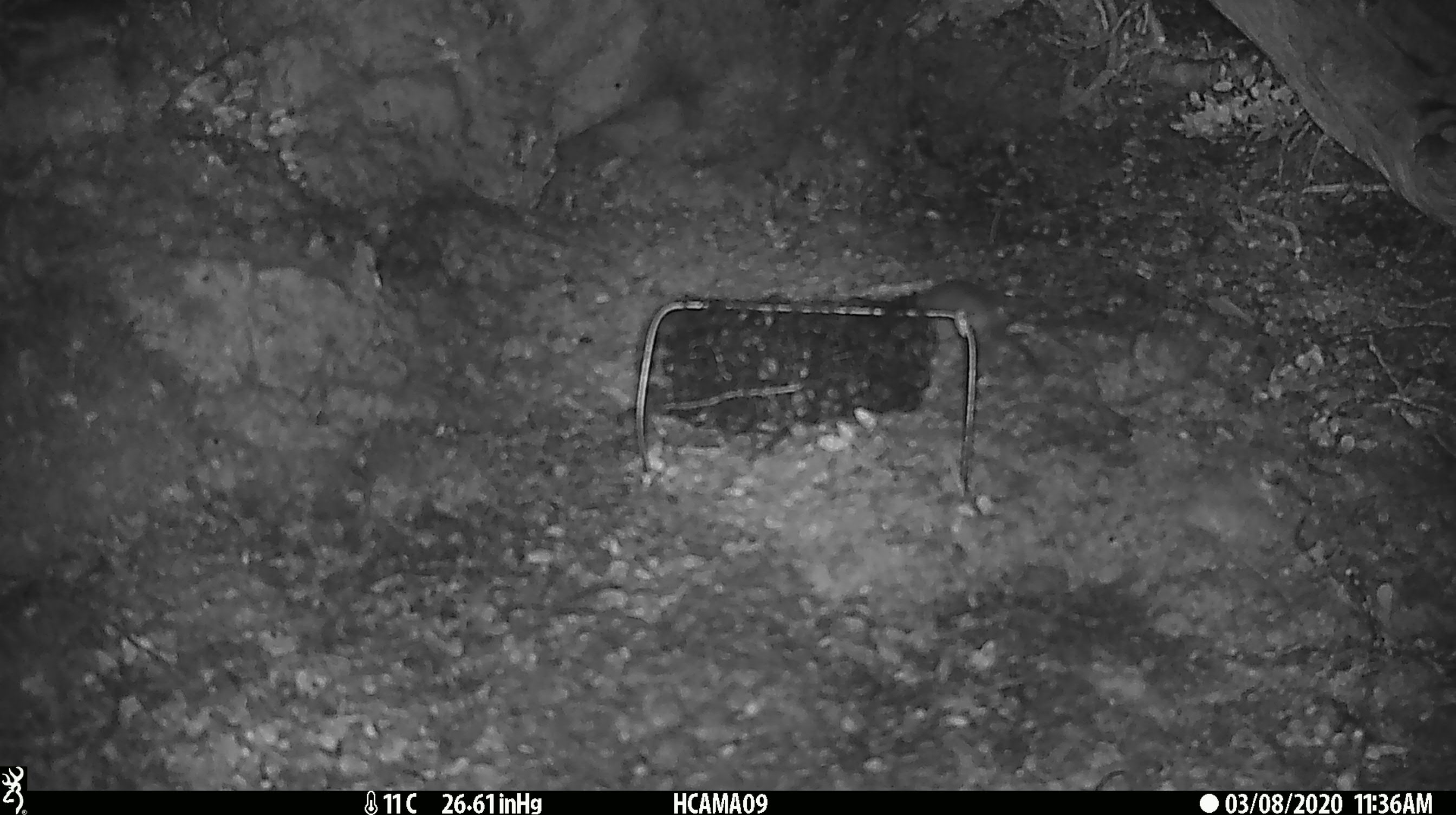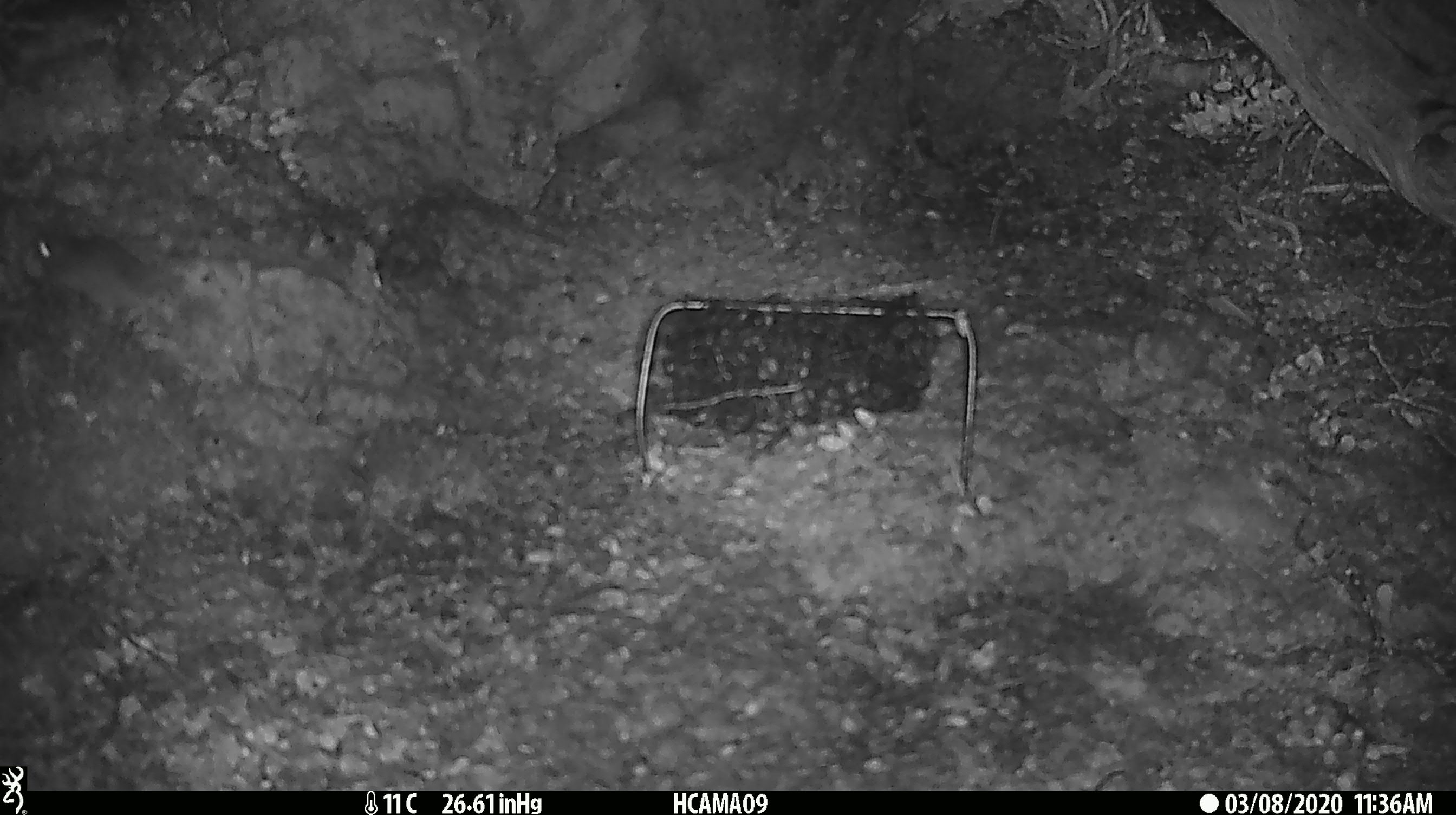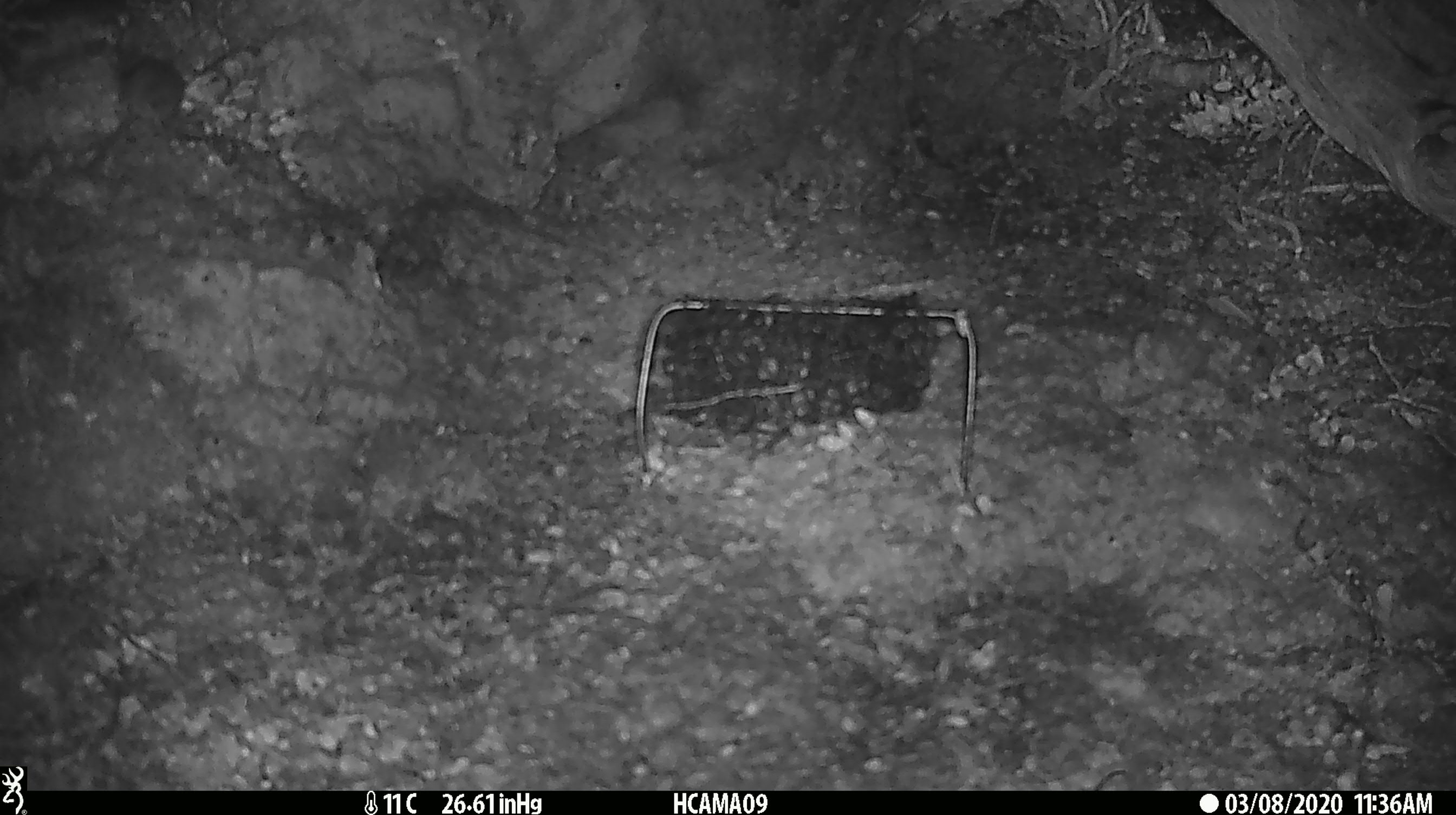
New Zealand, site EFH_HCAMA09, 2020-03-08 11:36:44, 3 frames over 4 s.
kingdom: Animalia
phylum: Chordata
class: Mammalia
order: Rodentia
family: Muridae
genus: Mus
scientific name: Mus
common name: mouse